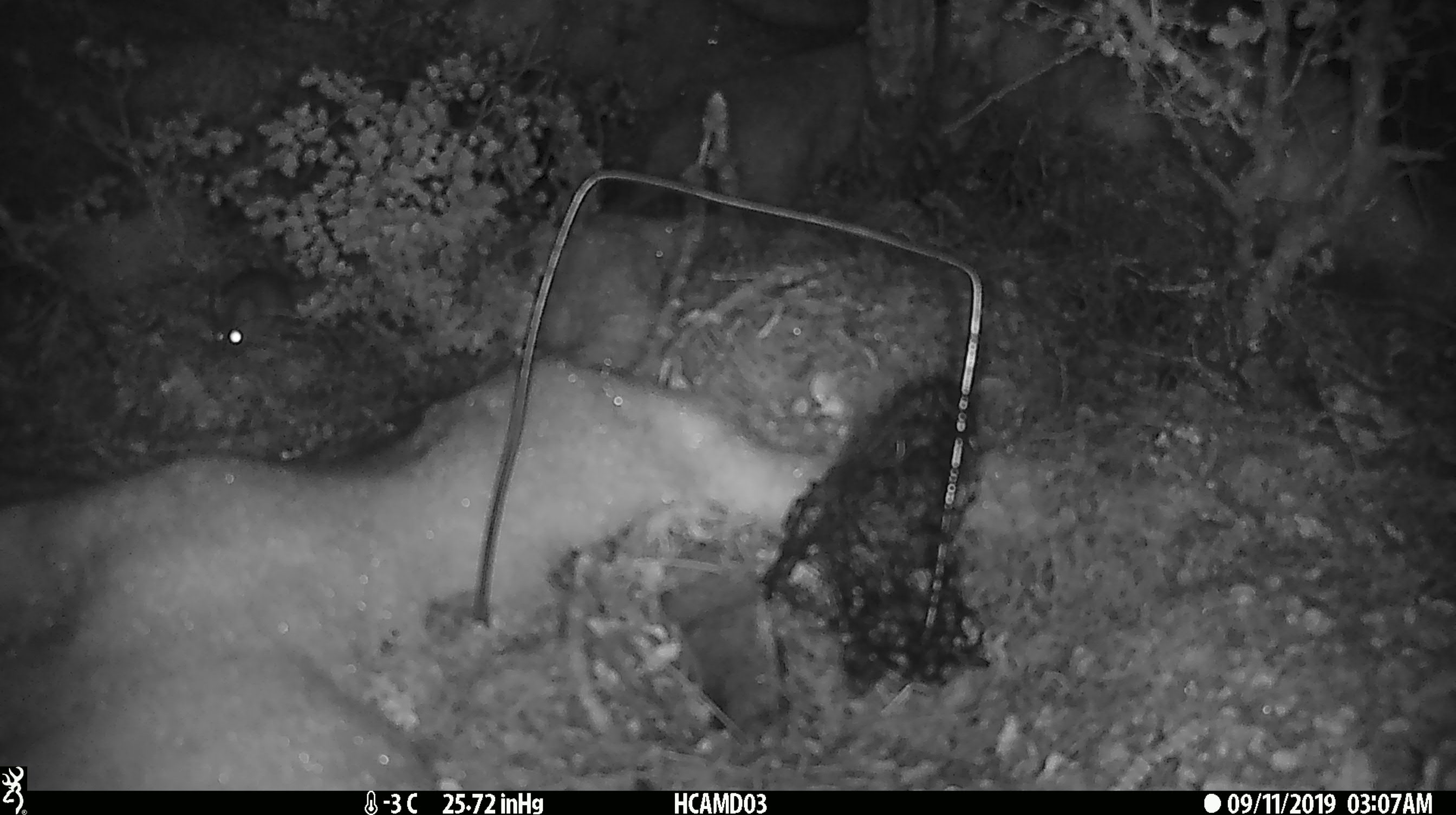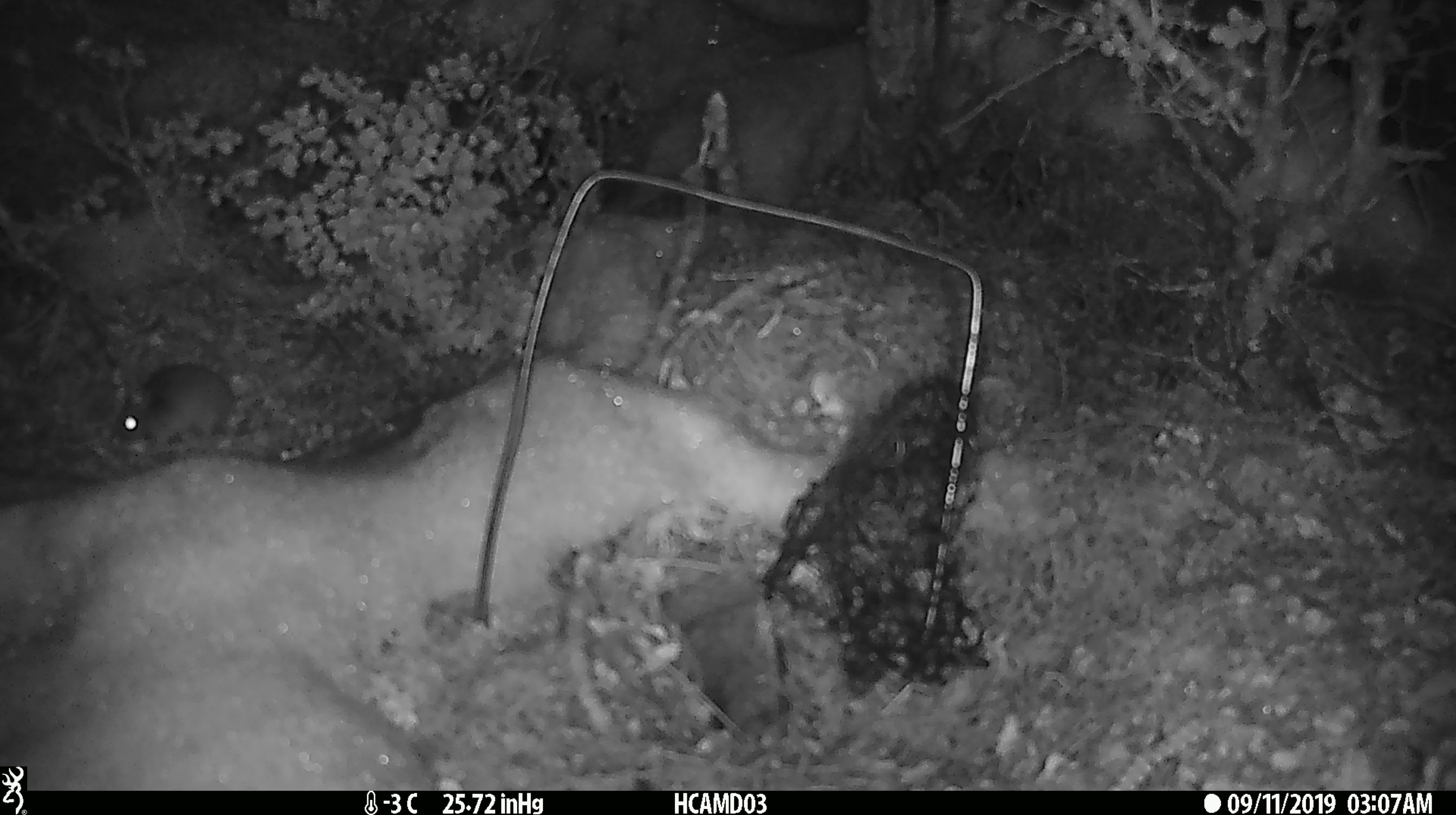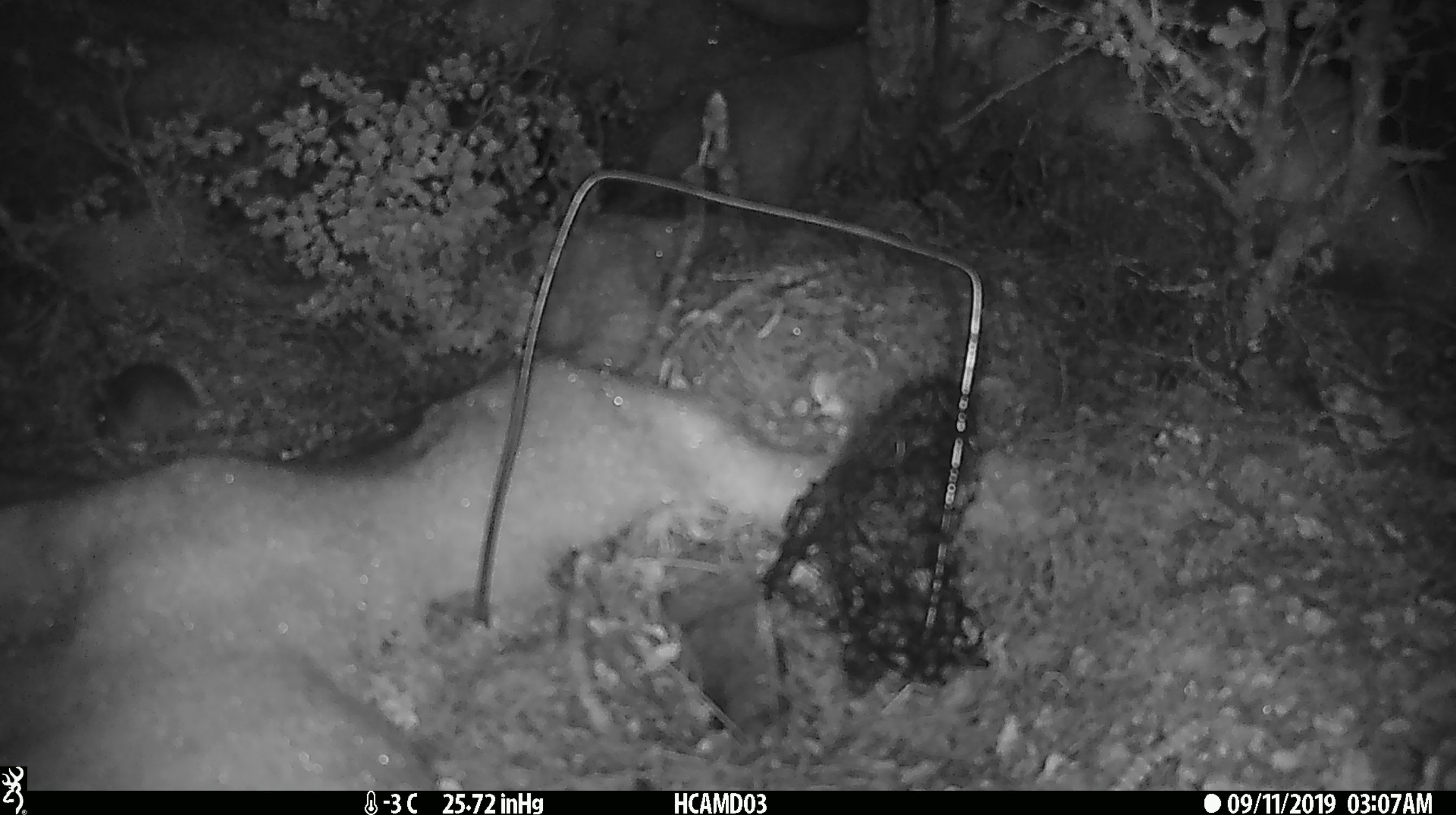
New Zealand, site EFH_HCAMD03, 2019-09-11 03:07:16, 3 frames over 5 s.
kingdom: Animalia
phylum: Chordata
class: Mammalia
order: Rodentia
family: Muridae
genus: Mus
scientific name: Mus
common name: mouse